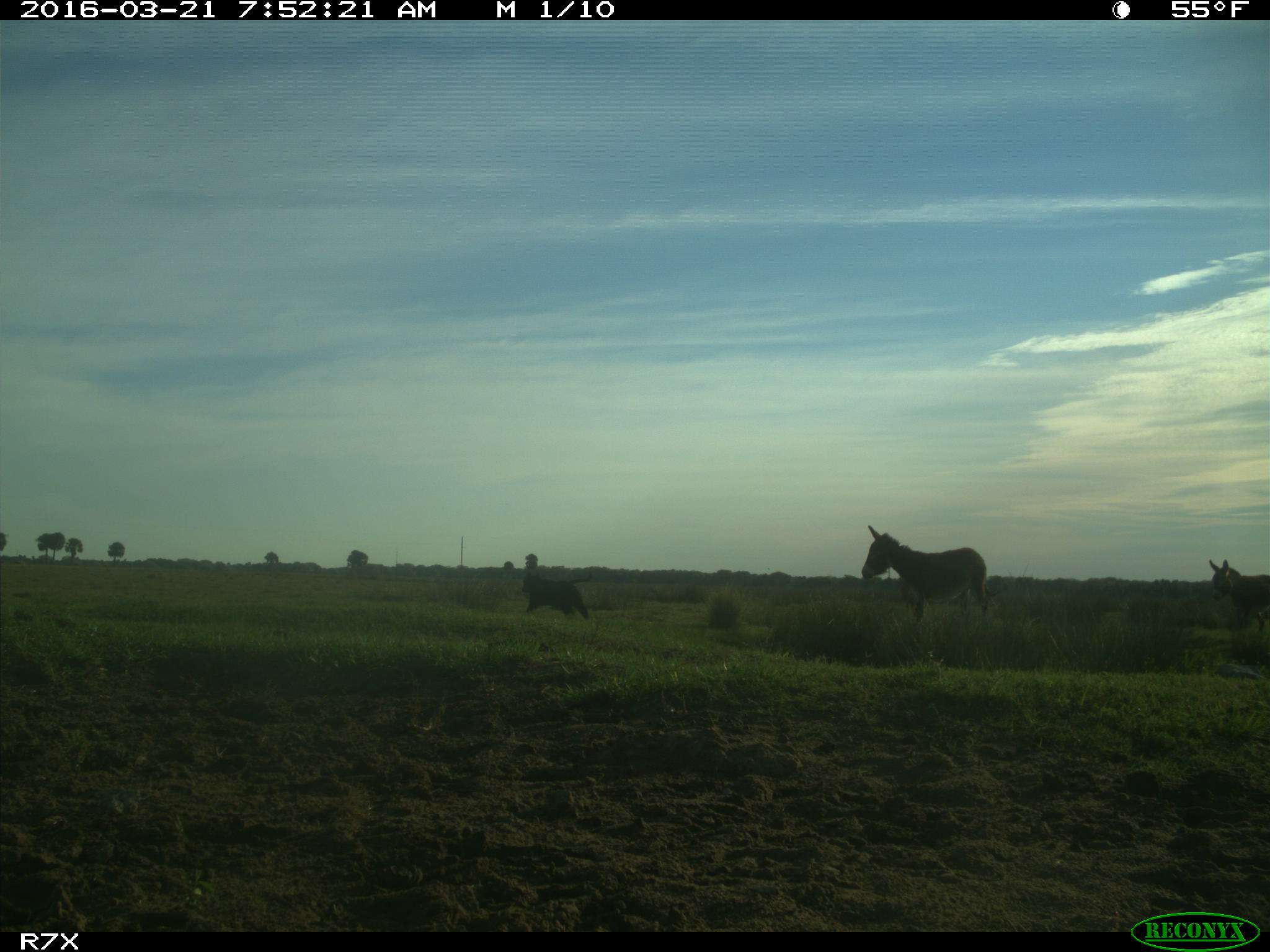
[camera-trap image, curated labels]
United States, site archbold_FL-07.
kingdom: Animalia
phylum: Chordata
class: Mammalia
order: Artiodactyla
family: Bovidae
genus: Bos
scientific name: Bos taurus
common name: domestic cow